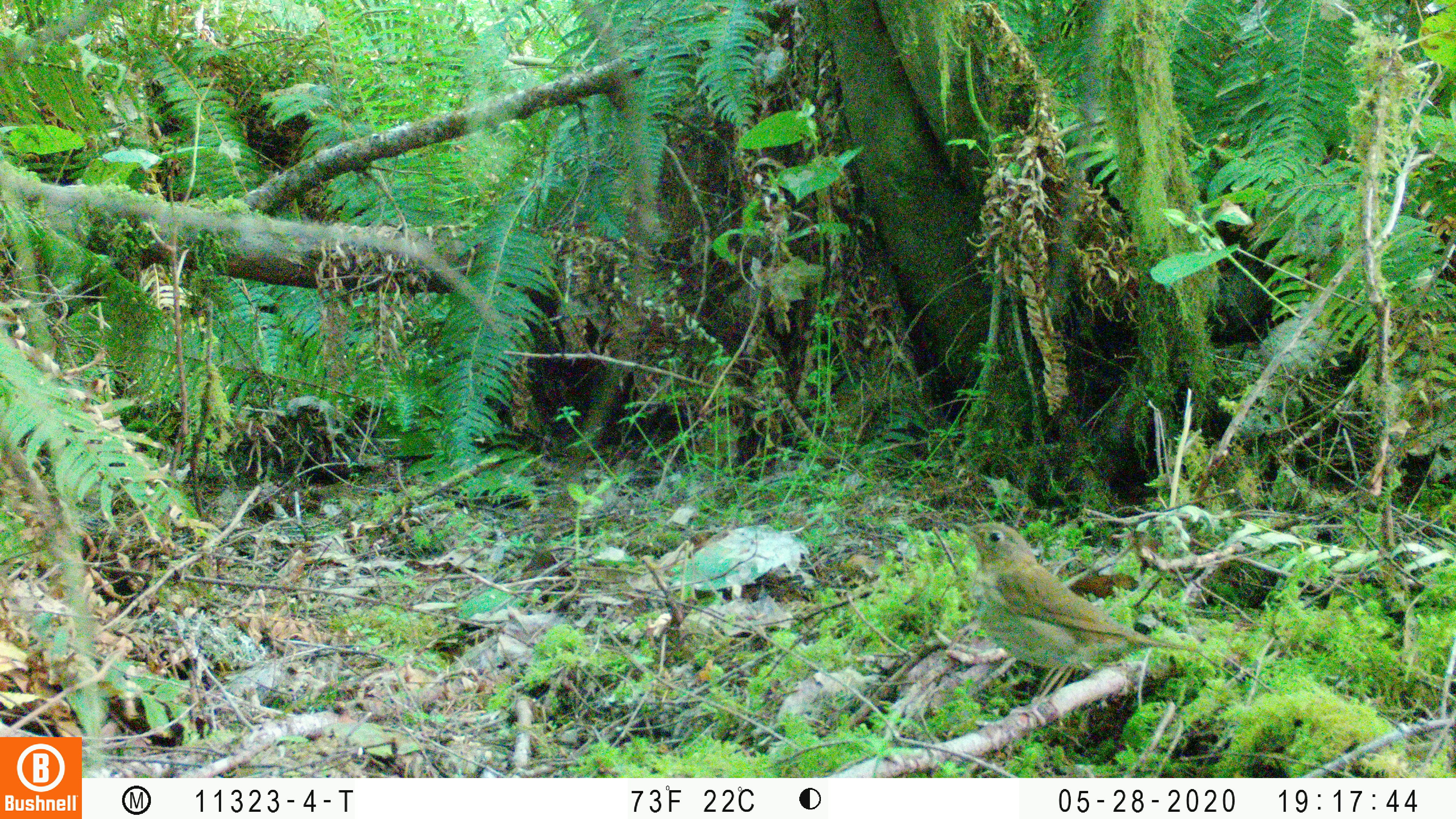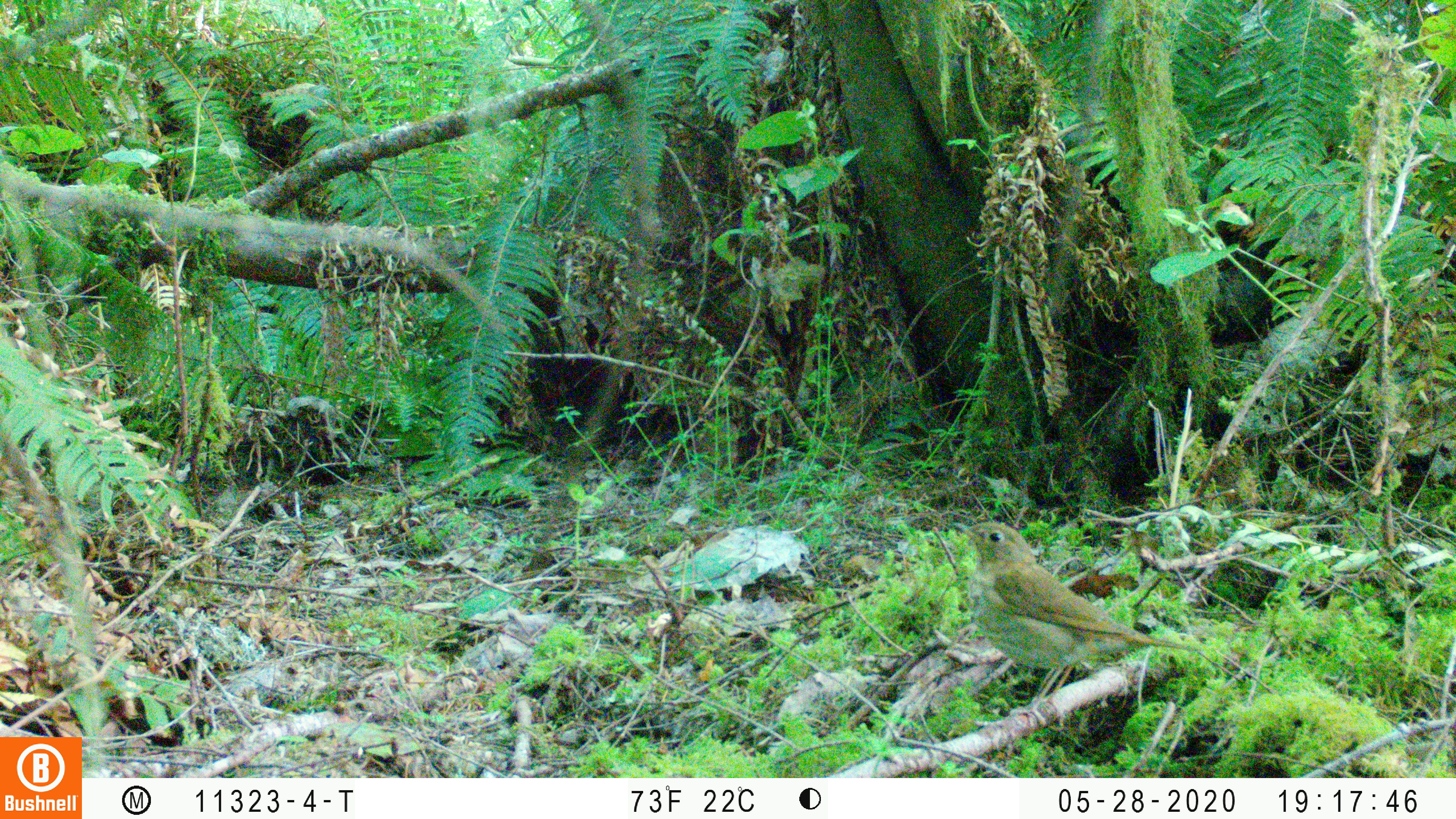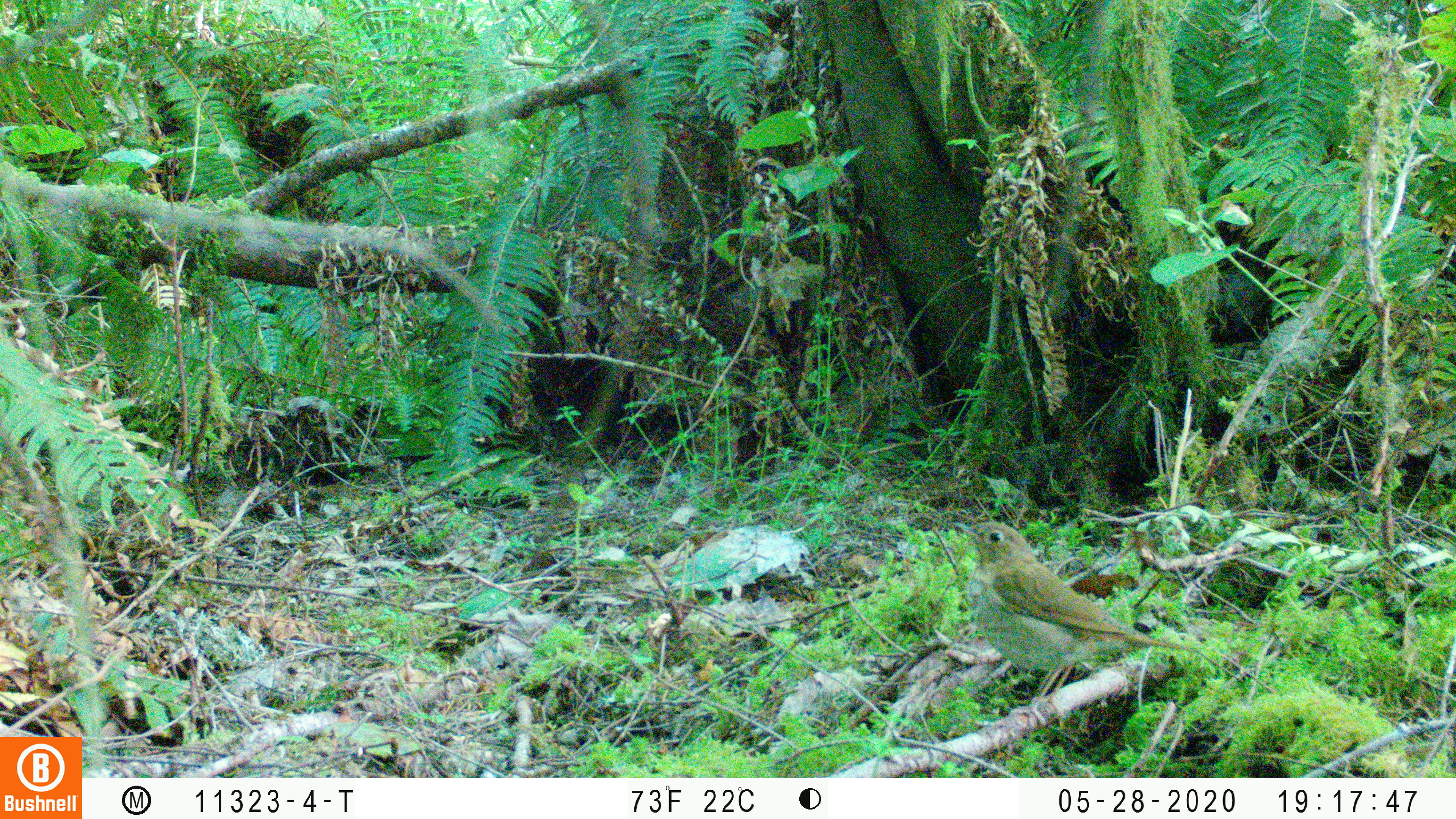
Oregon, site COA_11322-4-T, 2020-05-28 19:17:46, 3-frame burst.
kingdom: Animalia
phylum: Chordata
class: Aves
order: Passeriformes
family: Turdidae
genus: Catharus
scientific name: Catharus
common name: brown thrushes and nightingale-thrushes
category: catharus species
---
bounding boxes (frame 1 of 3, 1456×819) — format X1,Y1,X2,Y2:
catharus species: 955,519,1196,667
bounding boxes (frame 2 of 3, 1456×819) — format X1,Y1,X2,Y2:
catharus species: 956,521,1195,683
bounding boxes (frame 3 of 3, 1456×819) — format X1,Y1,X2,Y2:
catharus species: 958,520,1201,692